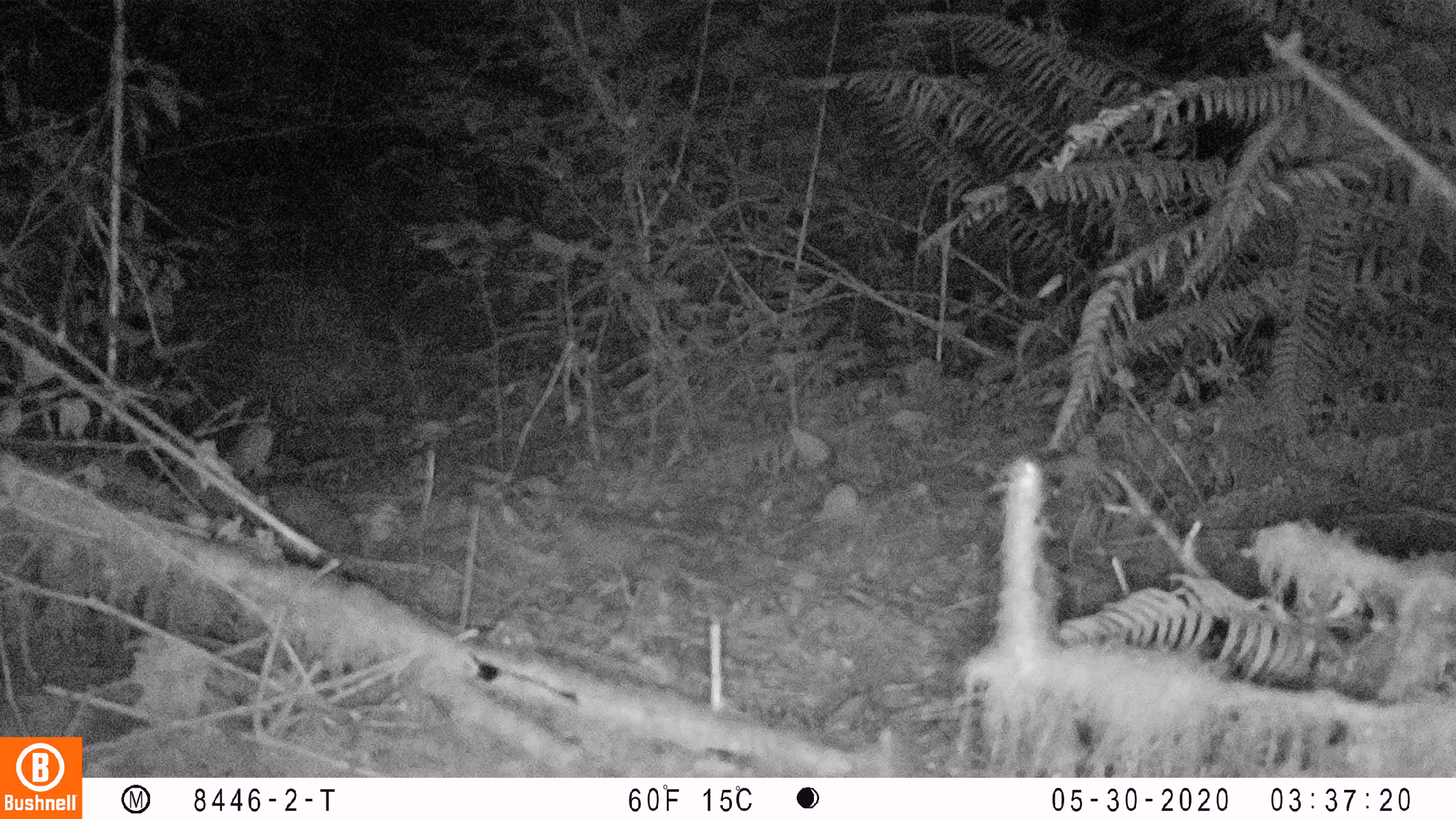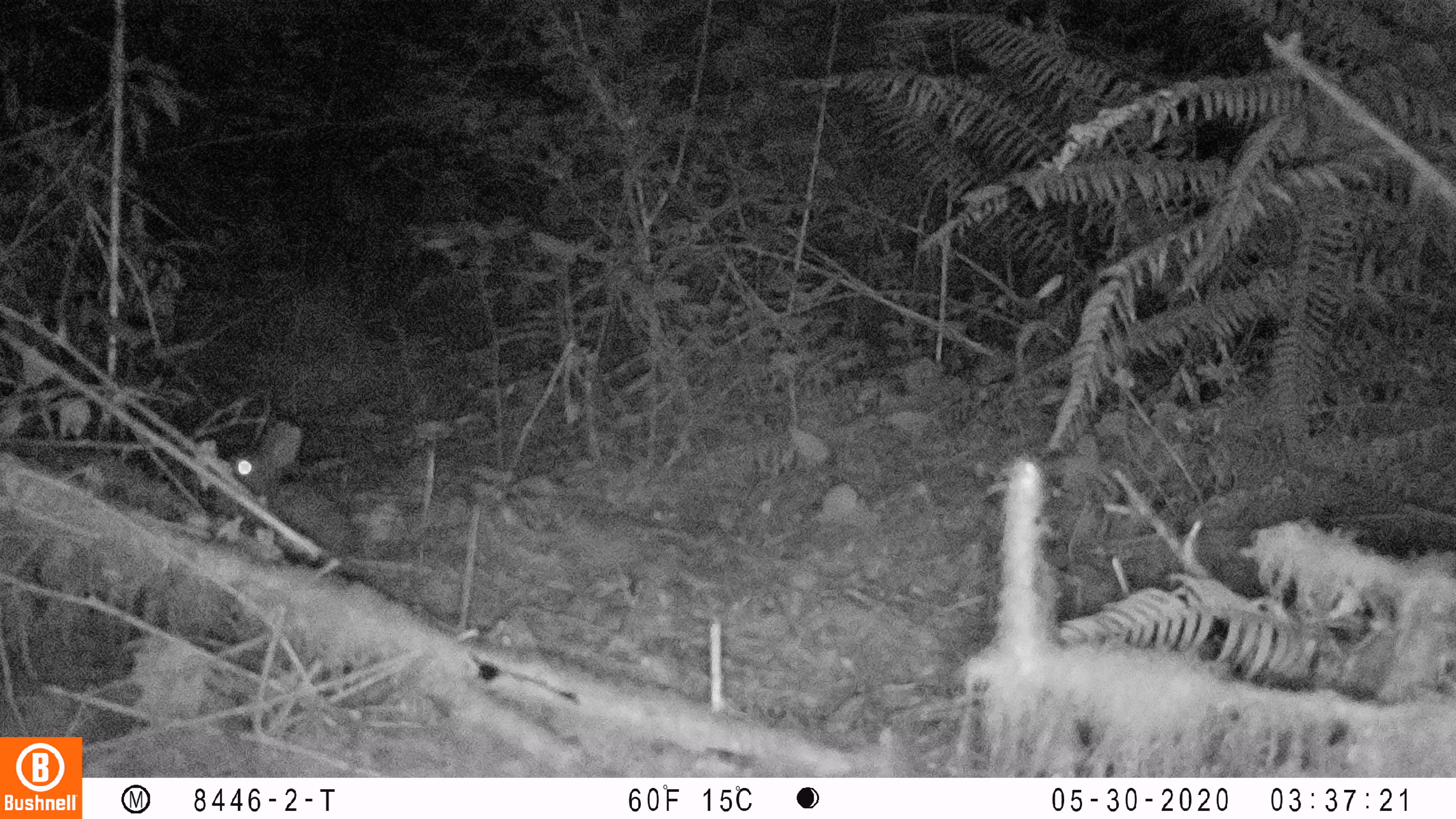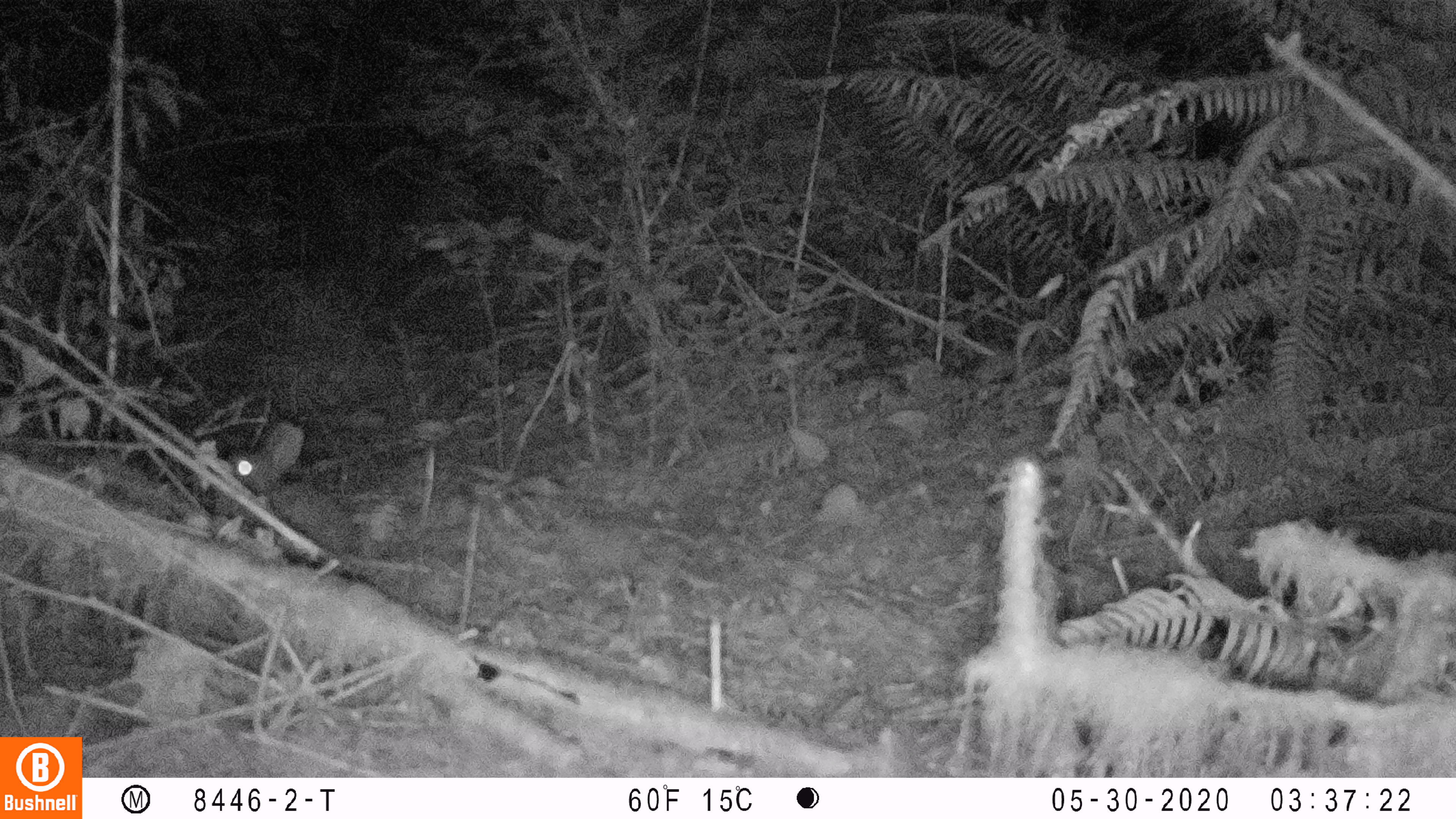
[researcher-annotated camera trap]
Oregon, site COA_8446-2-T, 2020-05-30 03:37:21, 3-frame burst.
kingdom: Animalia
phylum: Chordata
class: Mammalia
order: Lagomorpha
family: Leporidae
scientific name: Leporidae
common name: hares and rabbits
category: leporidae family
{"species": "leporidae family (hares and rabbits) (Leporidae)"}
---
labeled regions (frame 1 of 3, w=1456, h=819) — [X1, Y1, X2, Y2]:
leporidae family: [190, 423, 365, 585]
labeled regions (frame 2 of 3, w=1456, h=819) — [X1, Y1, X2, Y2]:
leporidae family: [209, 412, 369, 594]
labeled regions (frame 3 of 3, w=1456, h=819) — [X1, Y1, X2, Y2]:
leporidae family: [209, 420, 363, 585]